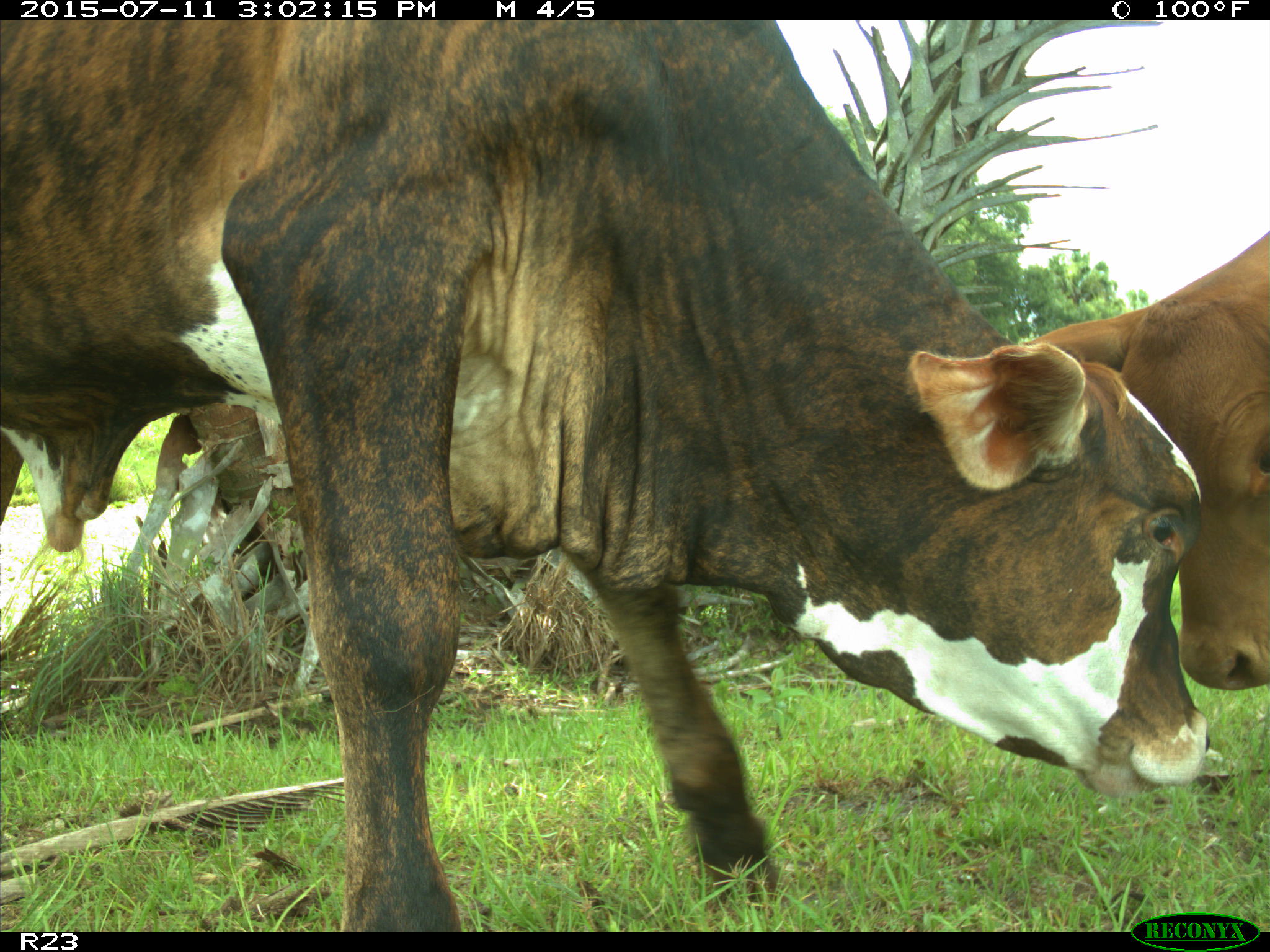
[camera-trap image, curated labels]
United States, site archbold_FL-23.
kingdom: Animalia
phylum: Chordata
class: Mammalia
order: Artiodactyla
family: Bovidae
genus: Bos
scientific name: Bos taurus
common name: domestic cow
Bos taurus (domestic cow).